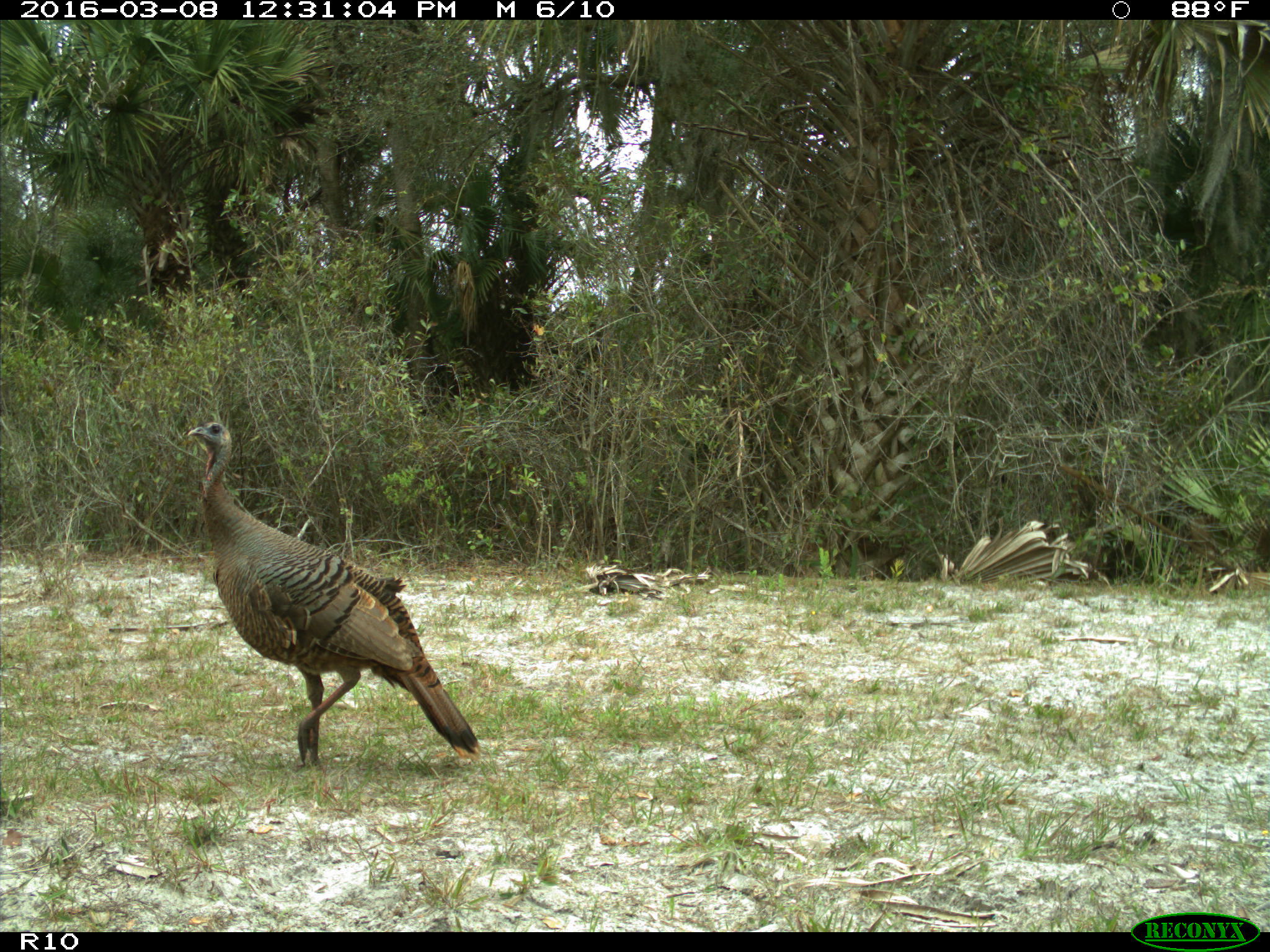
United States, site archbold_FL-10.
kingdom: Animalia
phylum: Chordata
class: Aves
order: Galliformes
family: Phasianidae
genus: Meleagris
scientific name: Meleagris gallopavo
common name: wild turkey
Meleagris gallopavo (wild turkey).